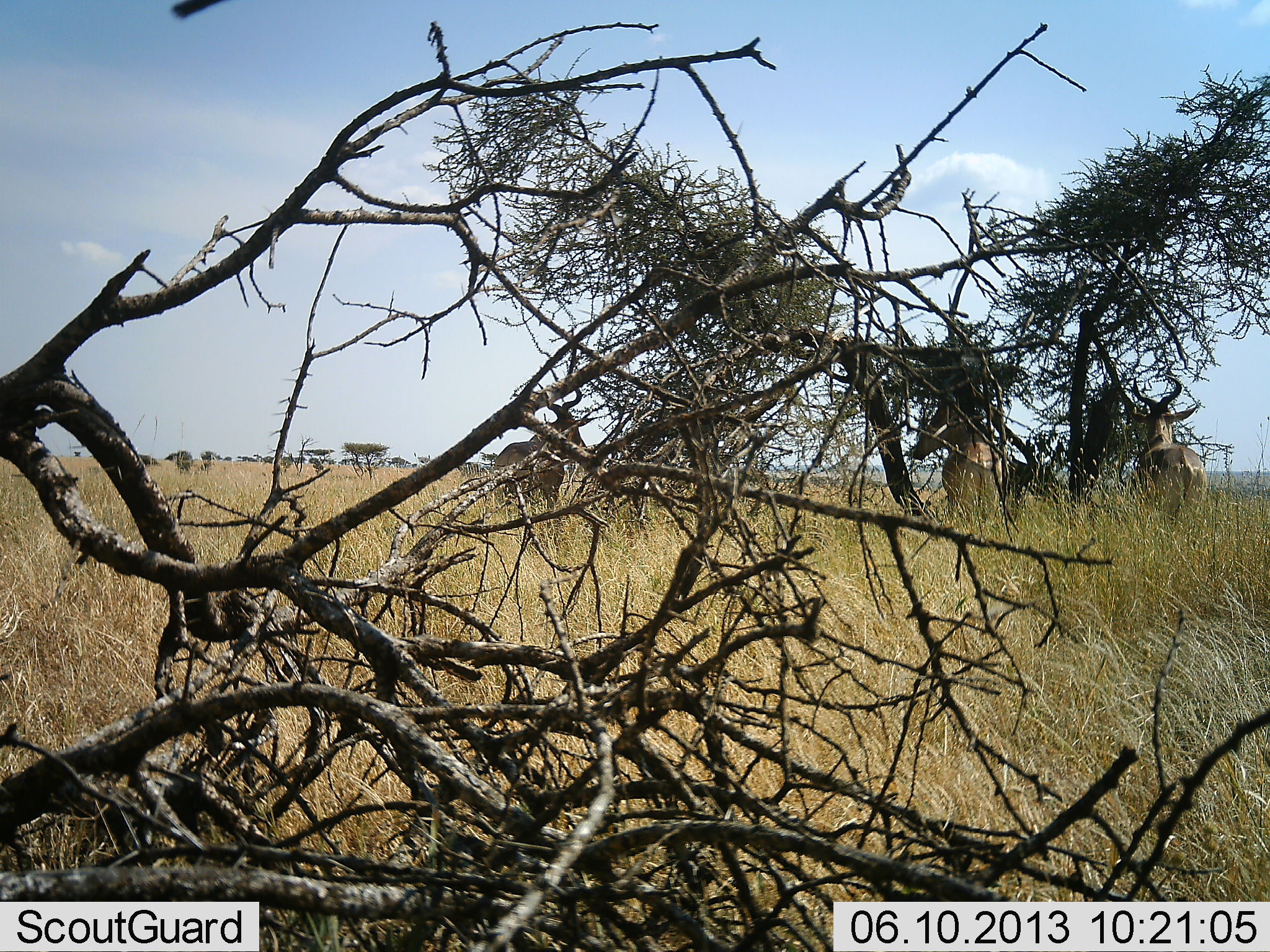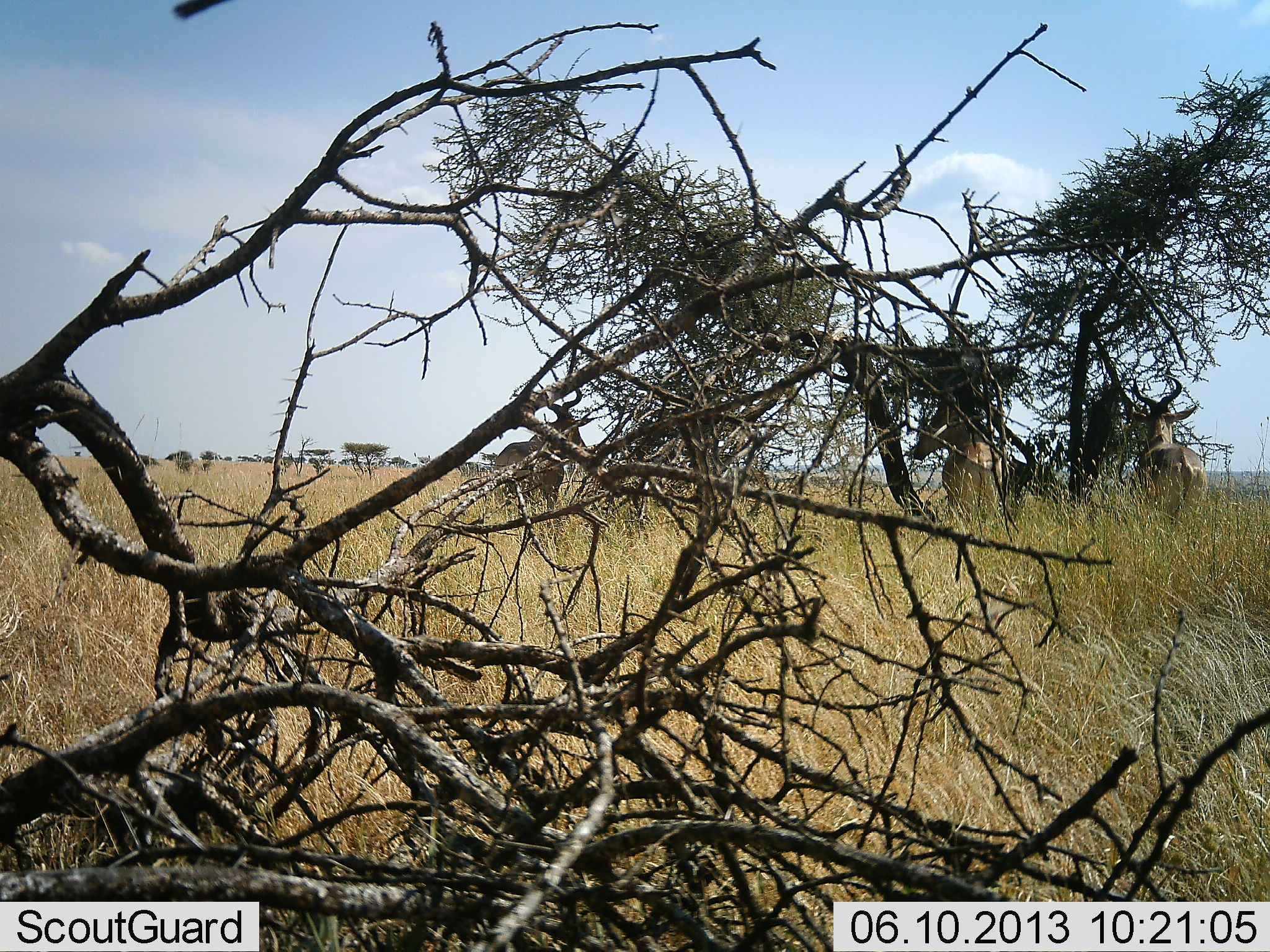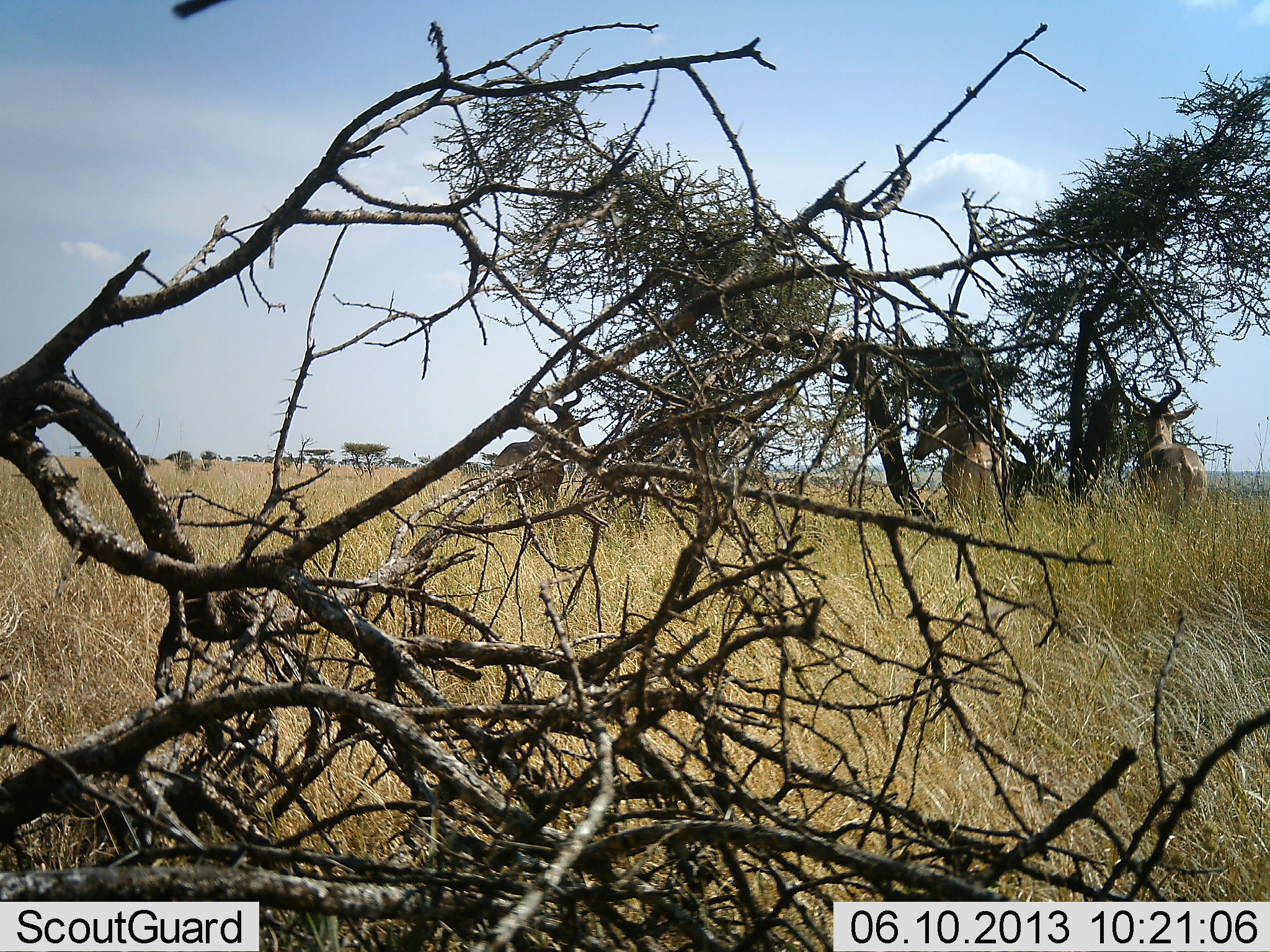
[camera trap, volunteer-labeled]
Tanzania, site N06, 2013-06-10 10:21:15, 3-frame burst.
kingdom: Animalia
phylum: Chordata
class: Mammalia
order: Artiodactyla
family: Bovidae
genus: Alcelaphus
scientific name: Alcelaphus buselaphus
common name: hartebeest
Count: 3.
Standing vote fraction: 100%.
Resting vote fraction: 0%.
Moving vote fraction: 0%.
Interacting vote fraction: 0%.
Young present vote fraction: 0%.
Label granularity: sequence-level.